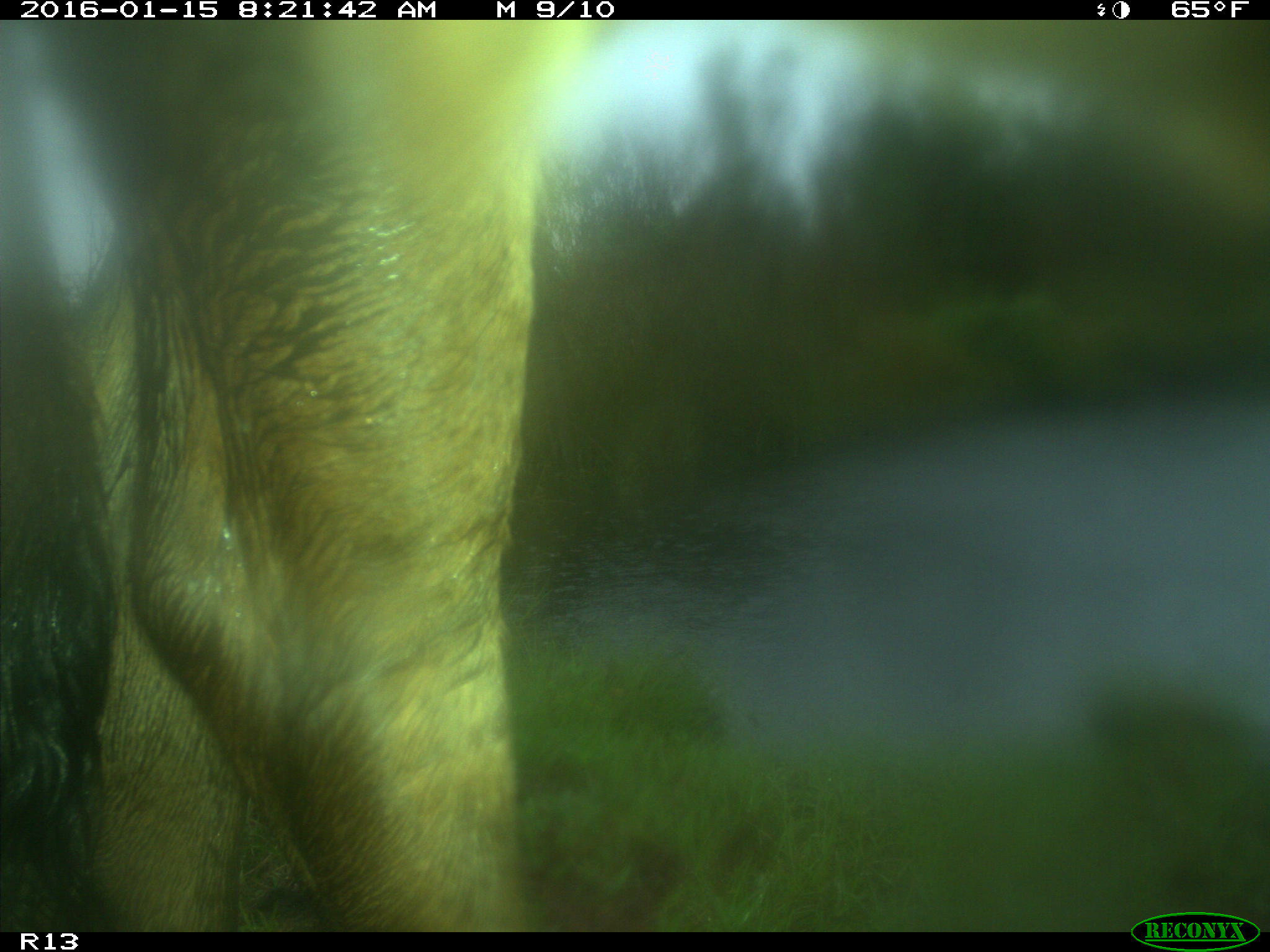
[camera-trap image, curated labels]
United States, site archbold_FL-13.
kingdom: Animalia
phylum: Chordata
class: Mammalia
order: Artiodactyla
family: Bovidae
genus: Bos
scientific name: Bos taurus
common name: domestic cow